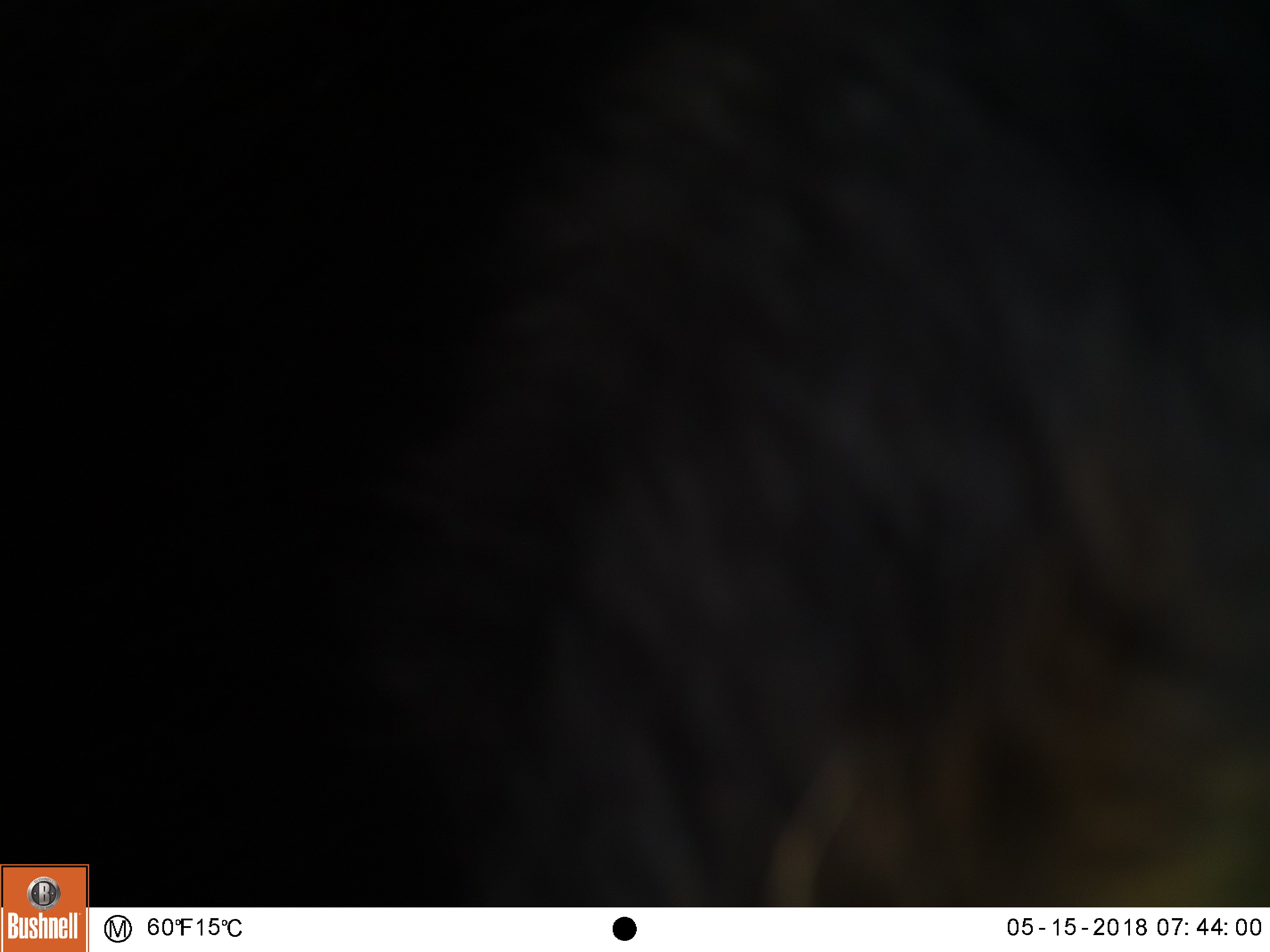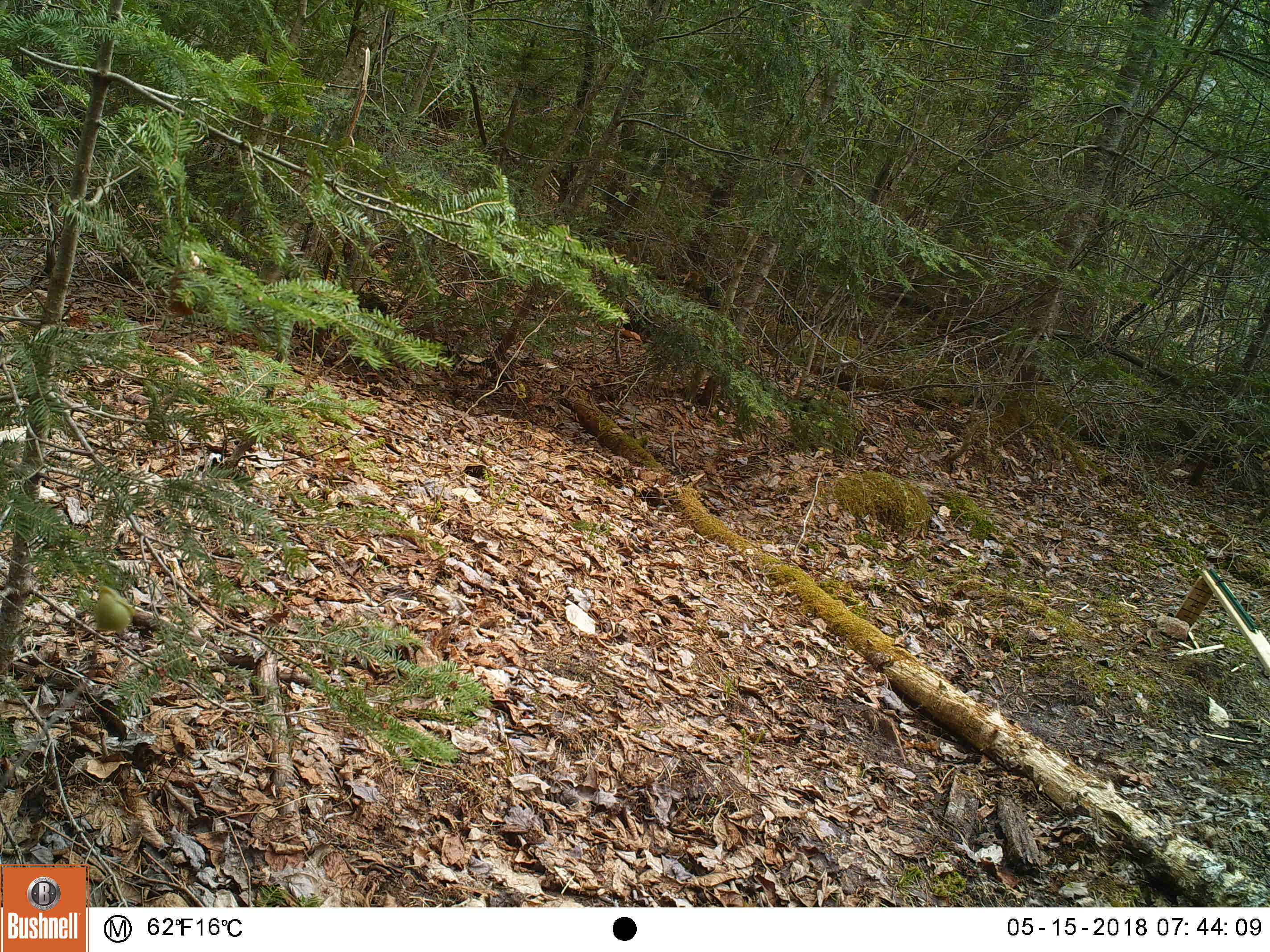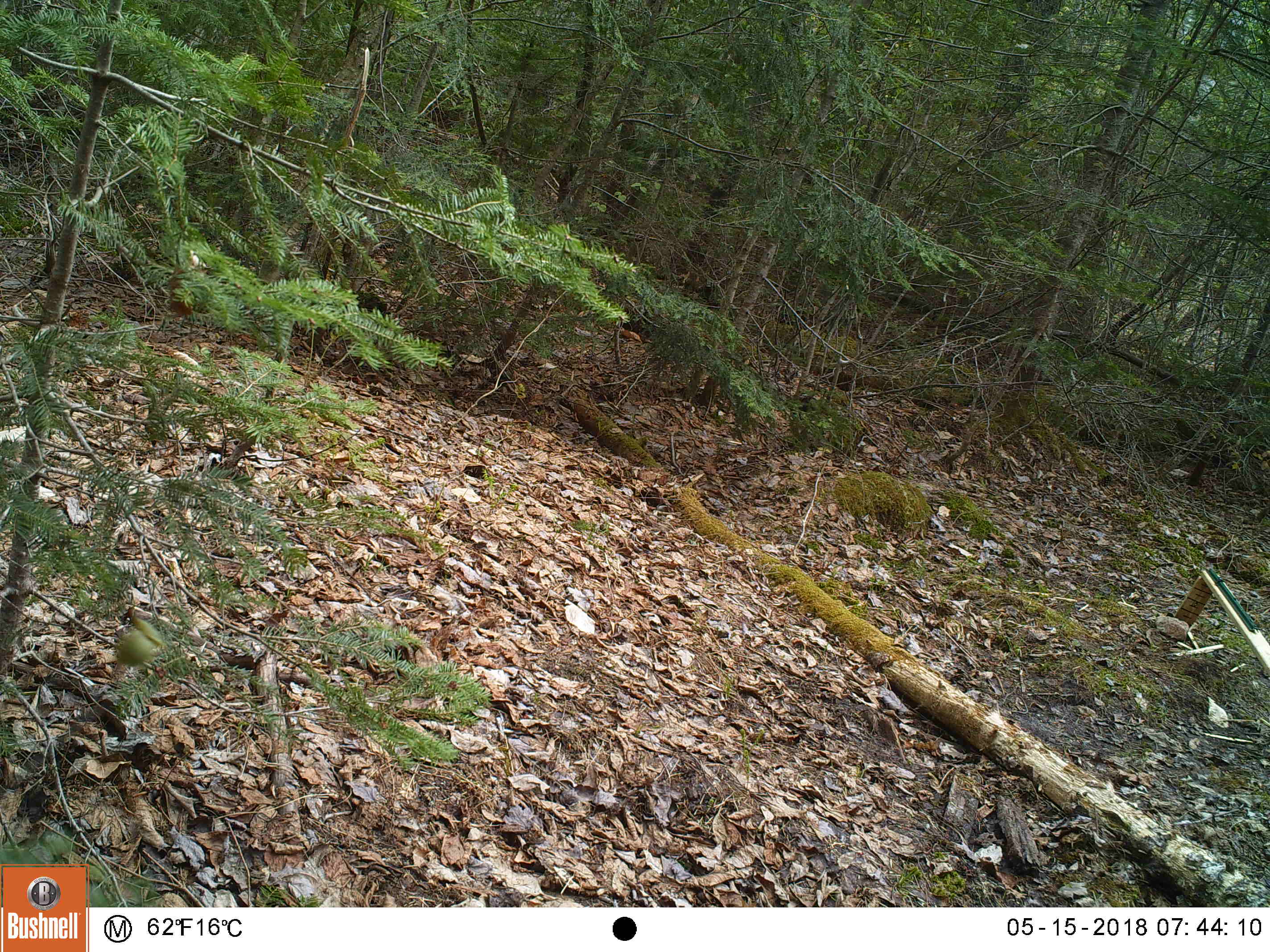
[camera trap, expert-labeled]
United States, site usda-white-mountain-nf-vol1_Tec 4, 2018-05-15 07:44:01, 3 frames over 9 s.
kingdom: Animalia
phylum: Chordata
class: Mammalia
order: Carnivora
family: Ursidae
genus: Ursus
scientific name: Ursus americanus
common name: black bear